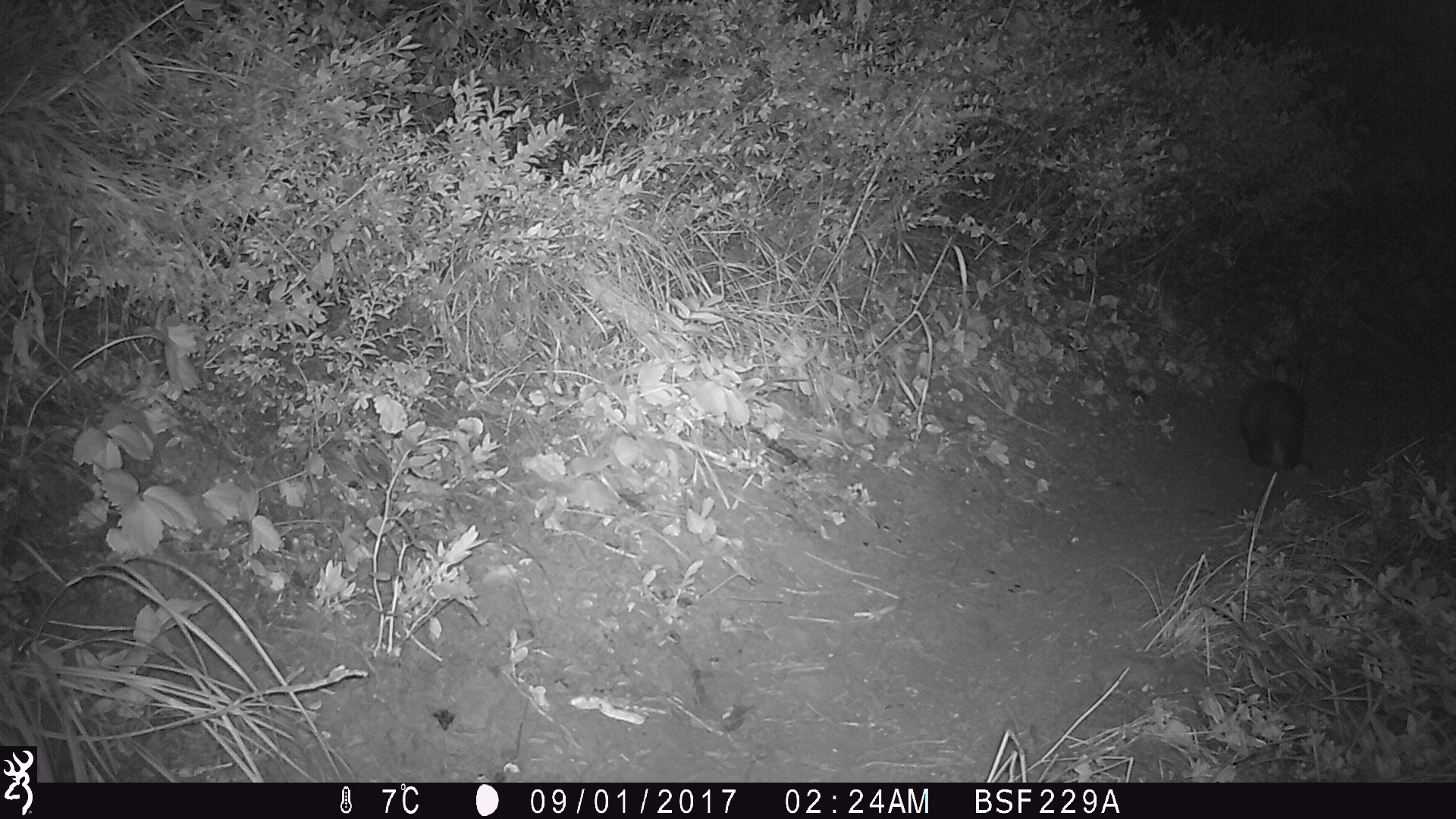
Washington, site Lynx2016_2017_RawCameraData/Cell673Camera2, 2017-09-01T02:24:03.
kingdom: Animalia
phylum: Chordata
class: Mammalia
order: Lagomorpha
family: Leporidae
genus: Lepus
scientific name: Lepus americanus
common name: snowshoe hare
Lepus americanus (snowshoe hare). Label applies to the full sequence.